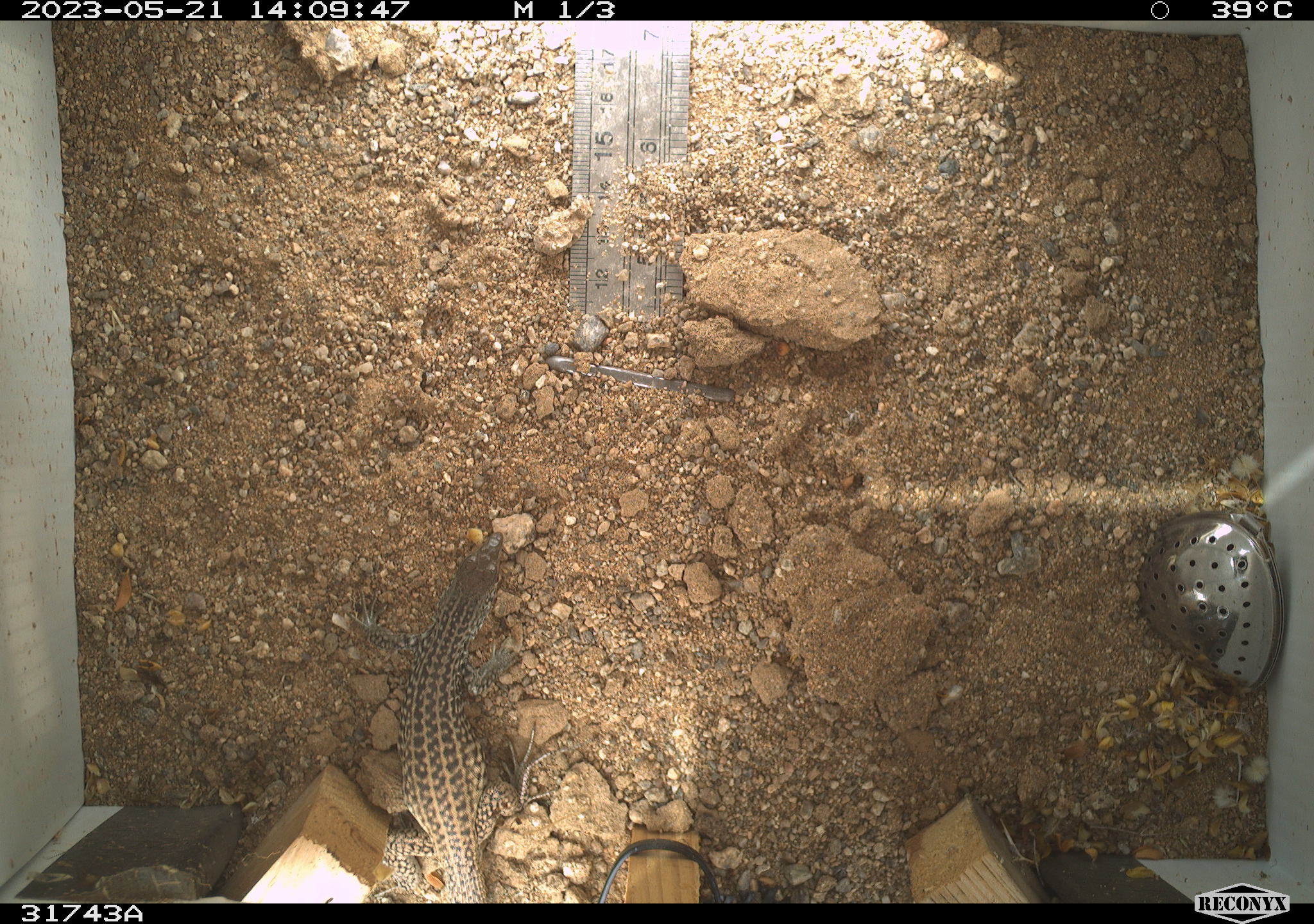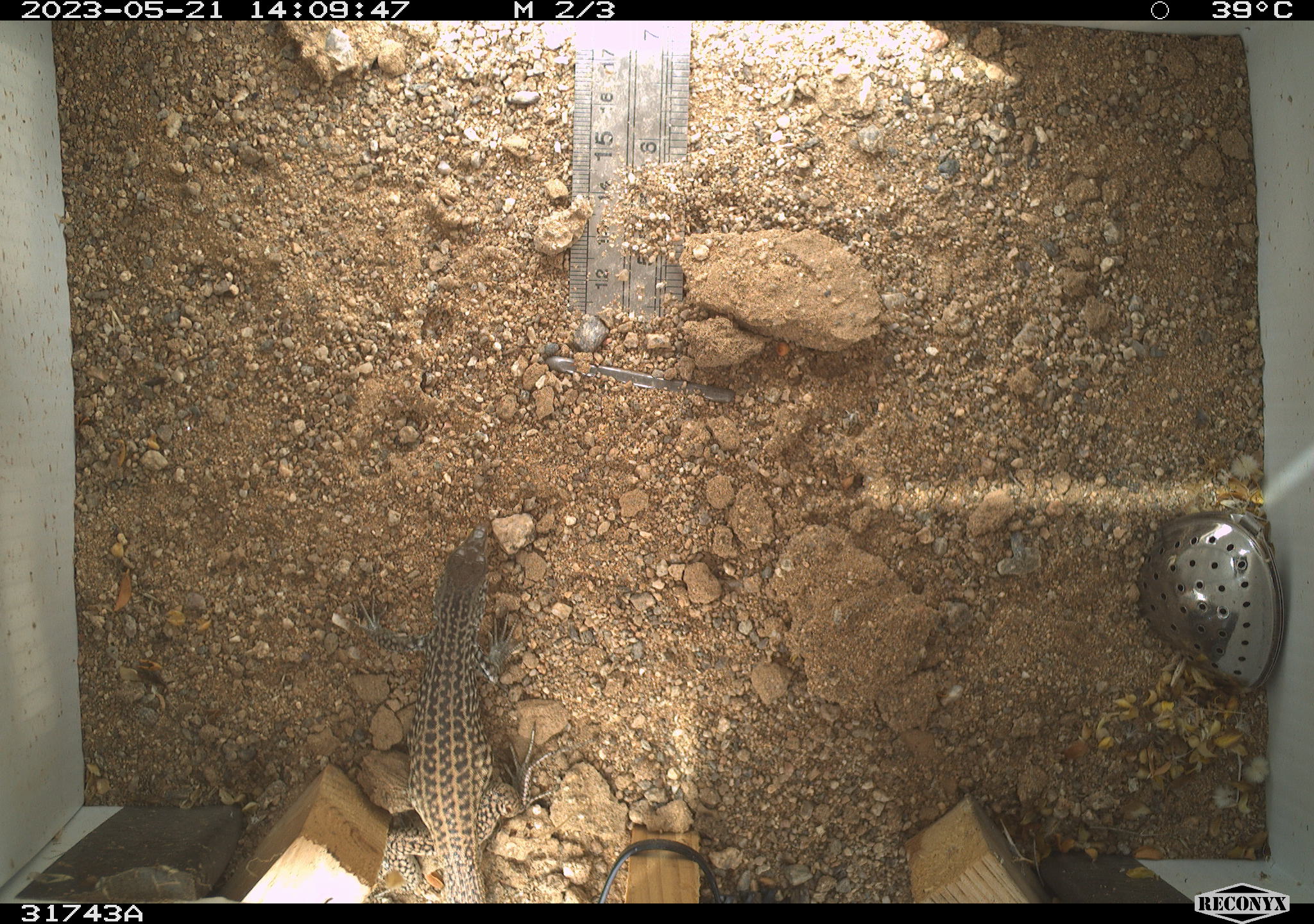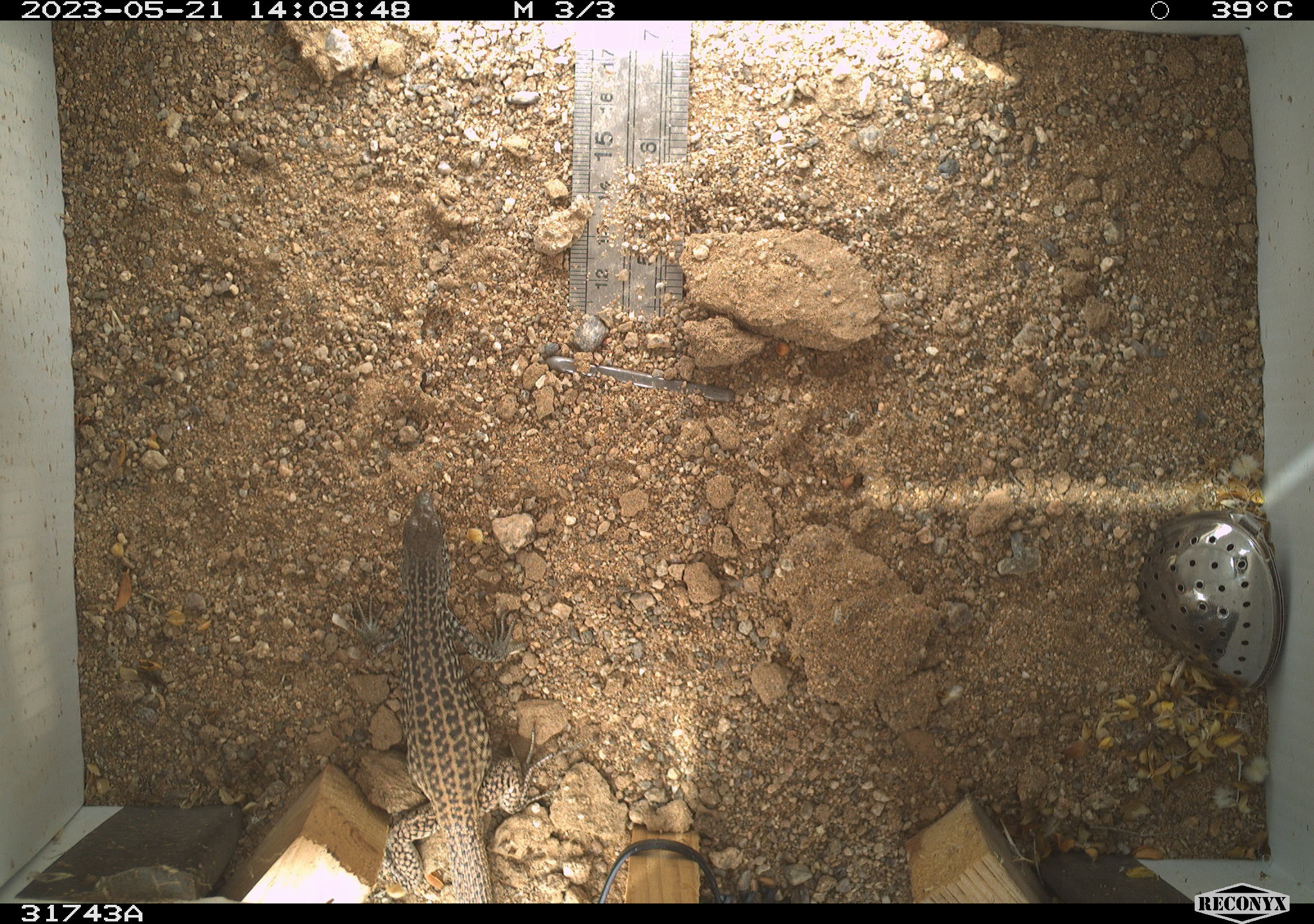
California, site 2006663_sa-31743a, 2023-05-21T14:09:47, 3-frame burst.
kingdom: Animalia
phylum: Chordata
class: Reptilia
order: Squamata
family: Teiidae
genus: Aspidoscelis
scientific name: Aspidoscelis tigris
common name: western whiptail